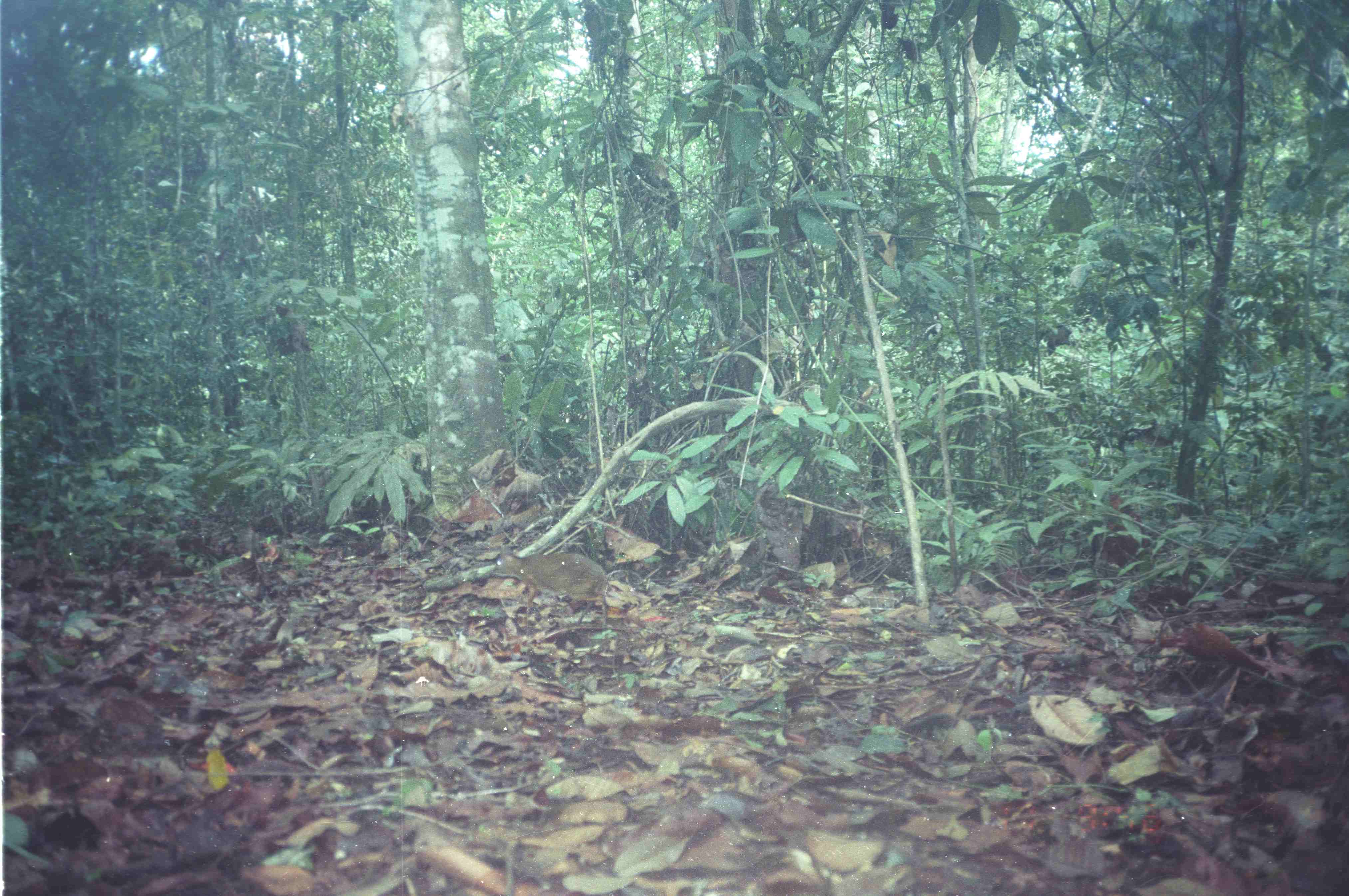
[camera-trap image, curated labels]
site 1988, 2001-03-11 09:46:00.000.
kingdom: Animalia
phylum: Chordata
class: Mammalia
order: Artiodactyla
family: Tragulidae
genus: Tragulus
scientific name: Tragulus javanicus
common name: javan chevrotain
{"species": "Tragulus javanicus (javan chevrotain)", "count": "1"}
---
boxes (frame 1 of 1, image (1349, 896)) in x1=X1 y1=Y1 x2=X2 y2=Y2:
tragulus javanicus: x1=488 y1=543 x2=608 y2=625